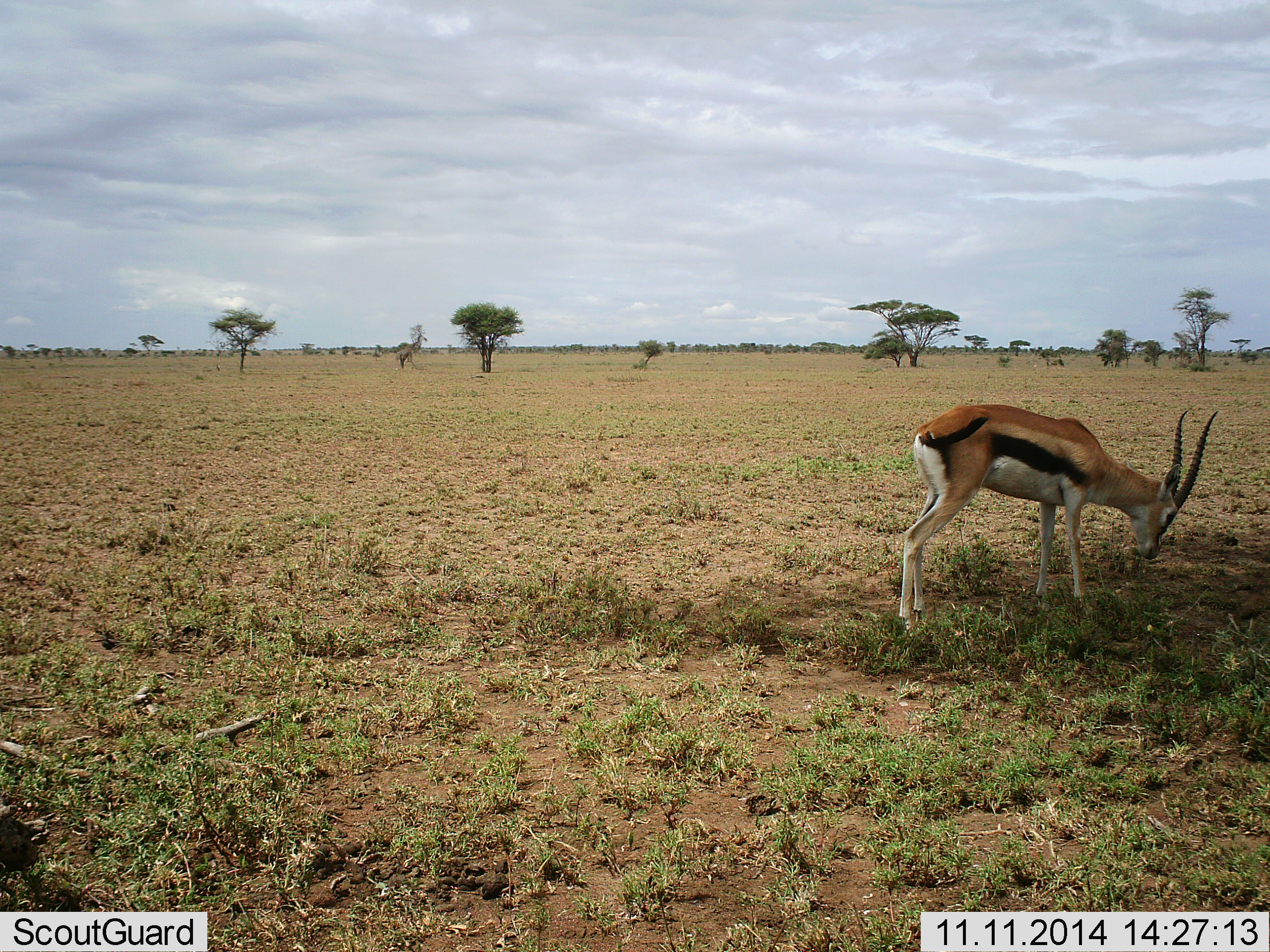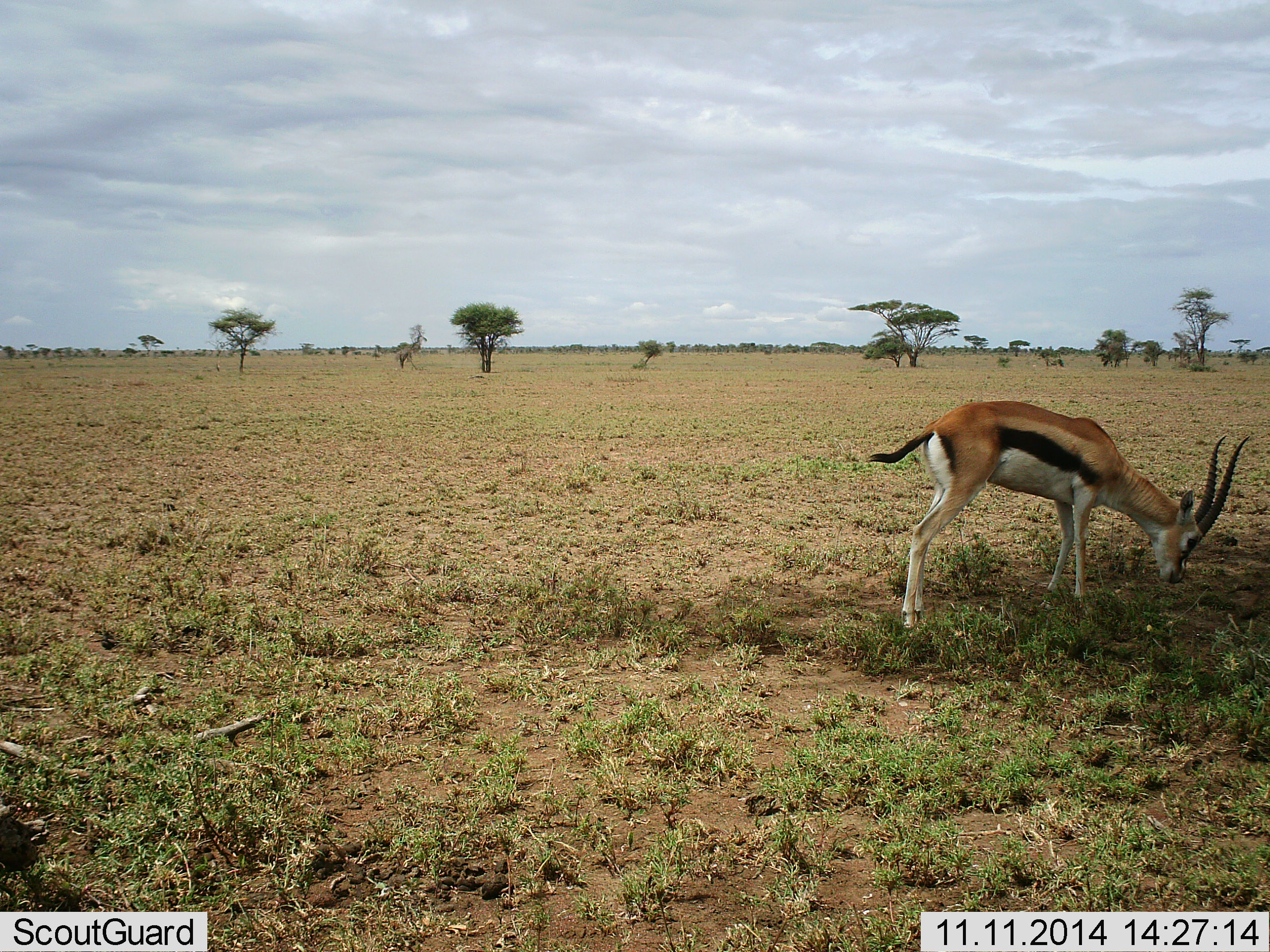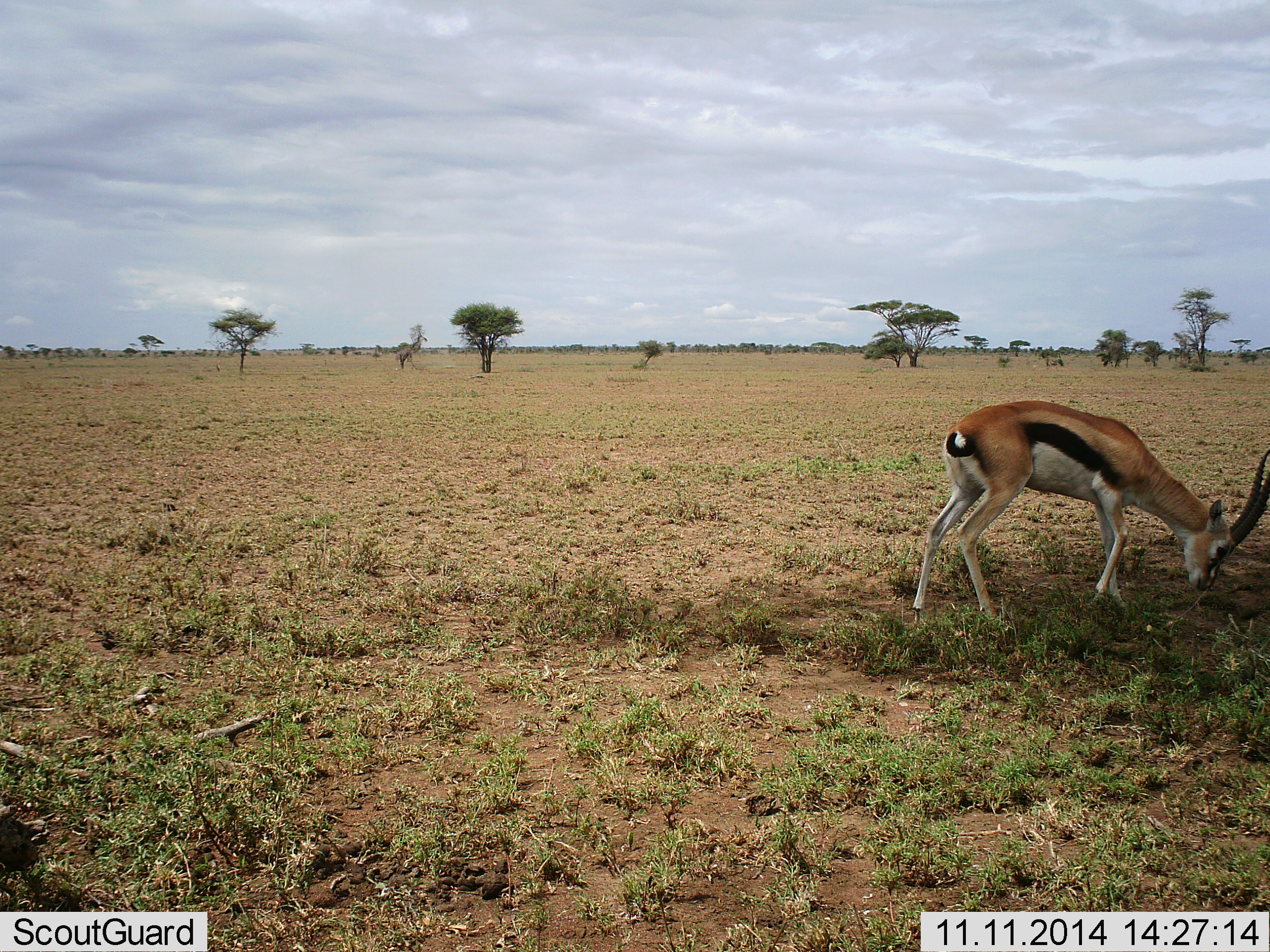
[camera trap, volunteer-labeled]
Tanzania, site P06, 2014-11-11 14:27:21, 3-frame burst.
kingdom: Animalia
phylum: Chordata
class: Mammalia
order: Artiodactyla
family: Bovidae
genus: Eudorcas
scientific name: Eudorcas thomsonii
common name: thomson's gazelle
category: gazellethomsons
Gazellethomsons (thomson's gazelle) (Eudorcas thomsonii), count 1. Behavior (volunteer vote fractions): standing 20%, resting 0%, moving 10%, interacting 0%. Young present (vote fraction): 0%. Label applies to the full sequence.